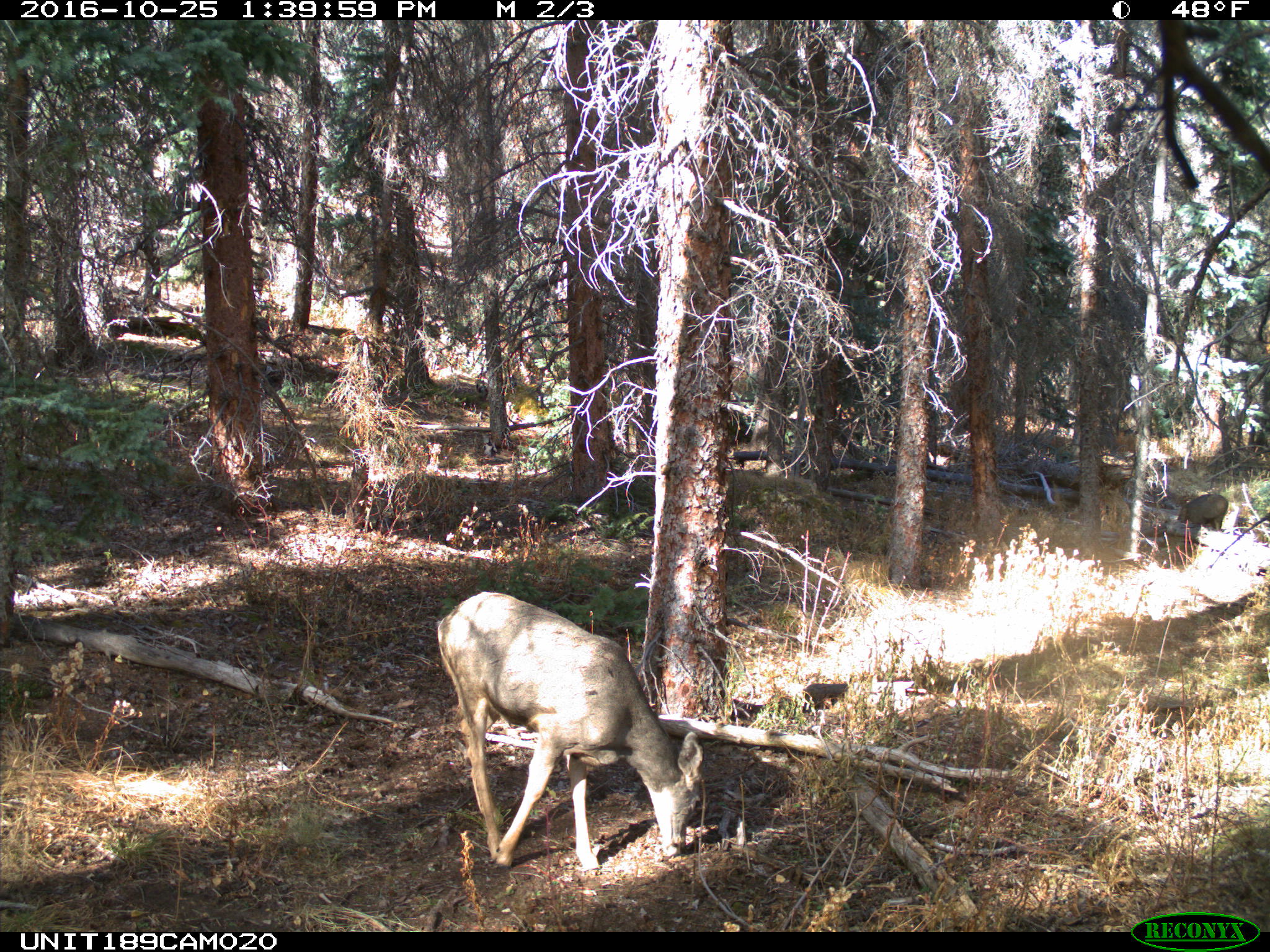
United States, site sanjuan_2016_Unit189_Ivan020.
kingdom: Animalia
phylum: Chordata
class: Mammalia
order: Artiodactyla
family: Cervidae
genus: Odocoileus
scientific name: Odocoileus hemionus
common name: mule deer